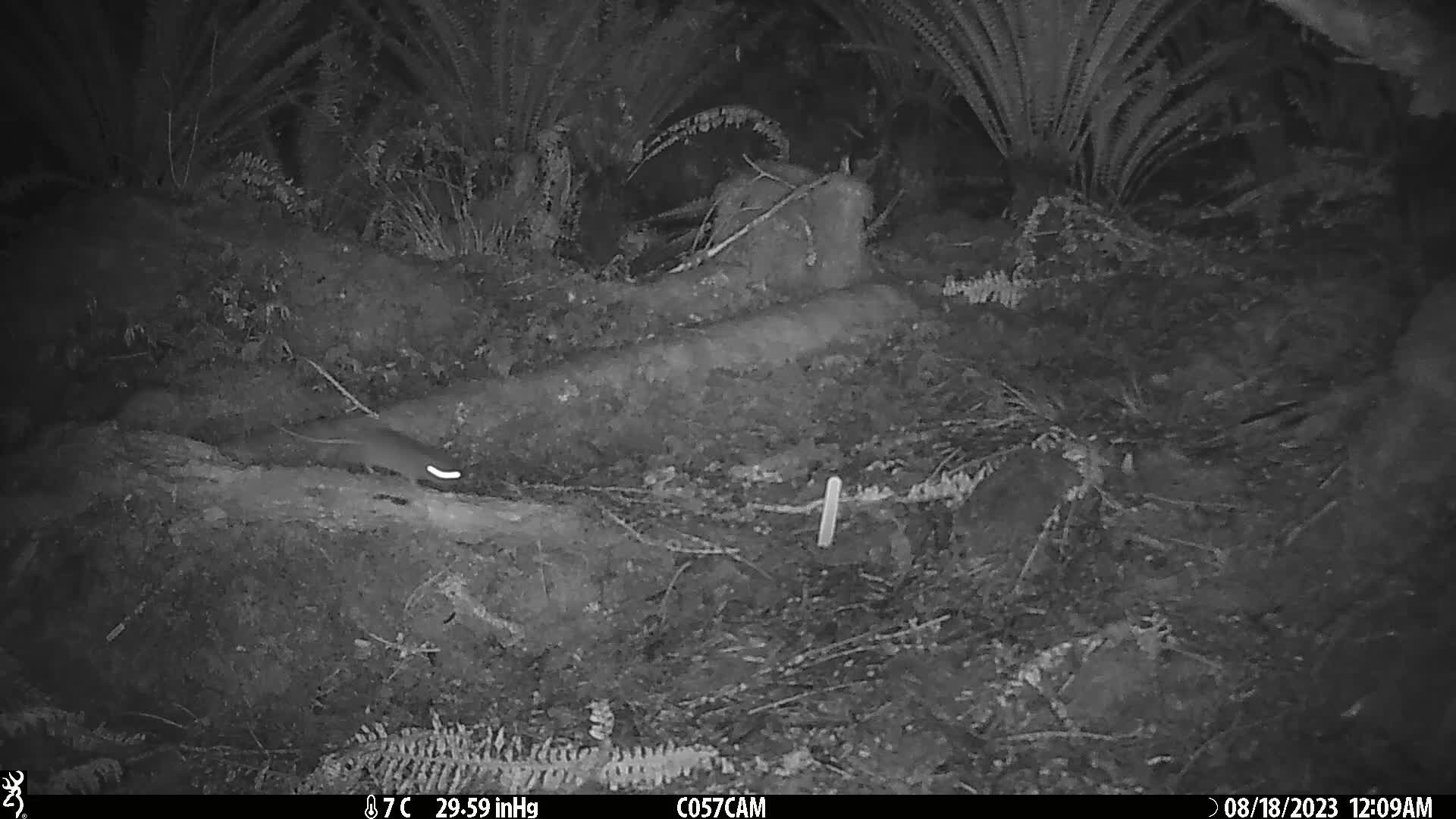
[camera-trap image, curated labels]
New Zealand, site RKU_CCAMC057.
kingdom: Animalia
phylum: Chordata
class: Mammalia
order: Rodentia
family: Muridae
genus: Rattus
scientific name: Rattus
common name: rat